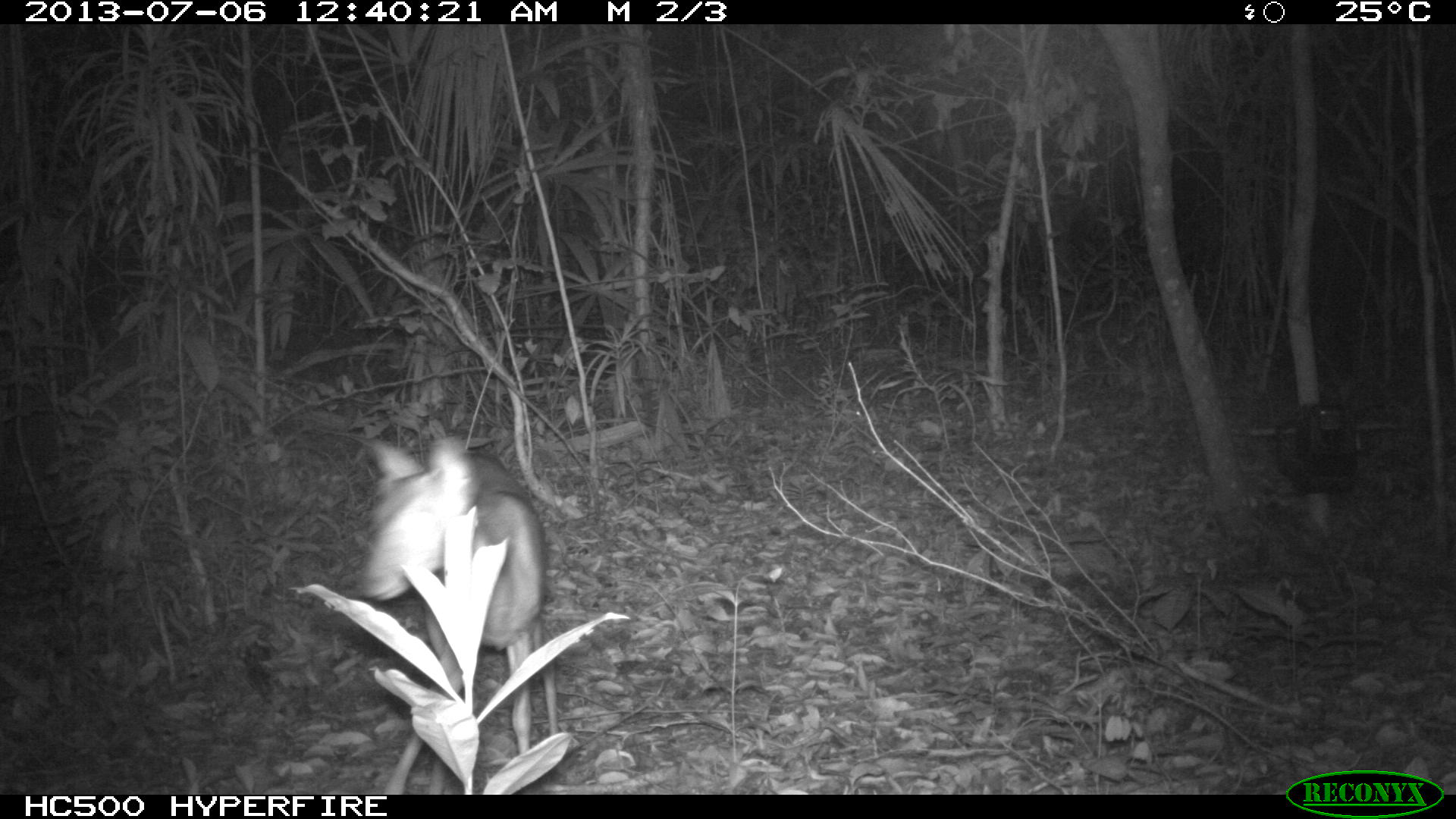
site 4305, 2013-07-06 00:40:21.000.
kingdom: Animalia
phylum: Chordata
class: Mammalia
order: Artiodactyla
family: Cervidae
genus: Mazama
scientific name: Mazama temama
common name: central american red brocket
Mazama temama (central american red brocket), count 1, sex female.